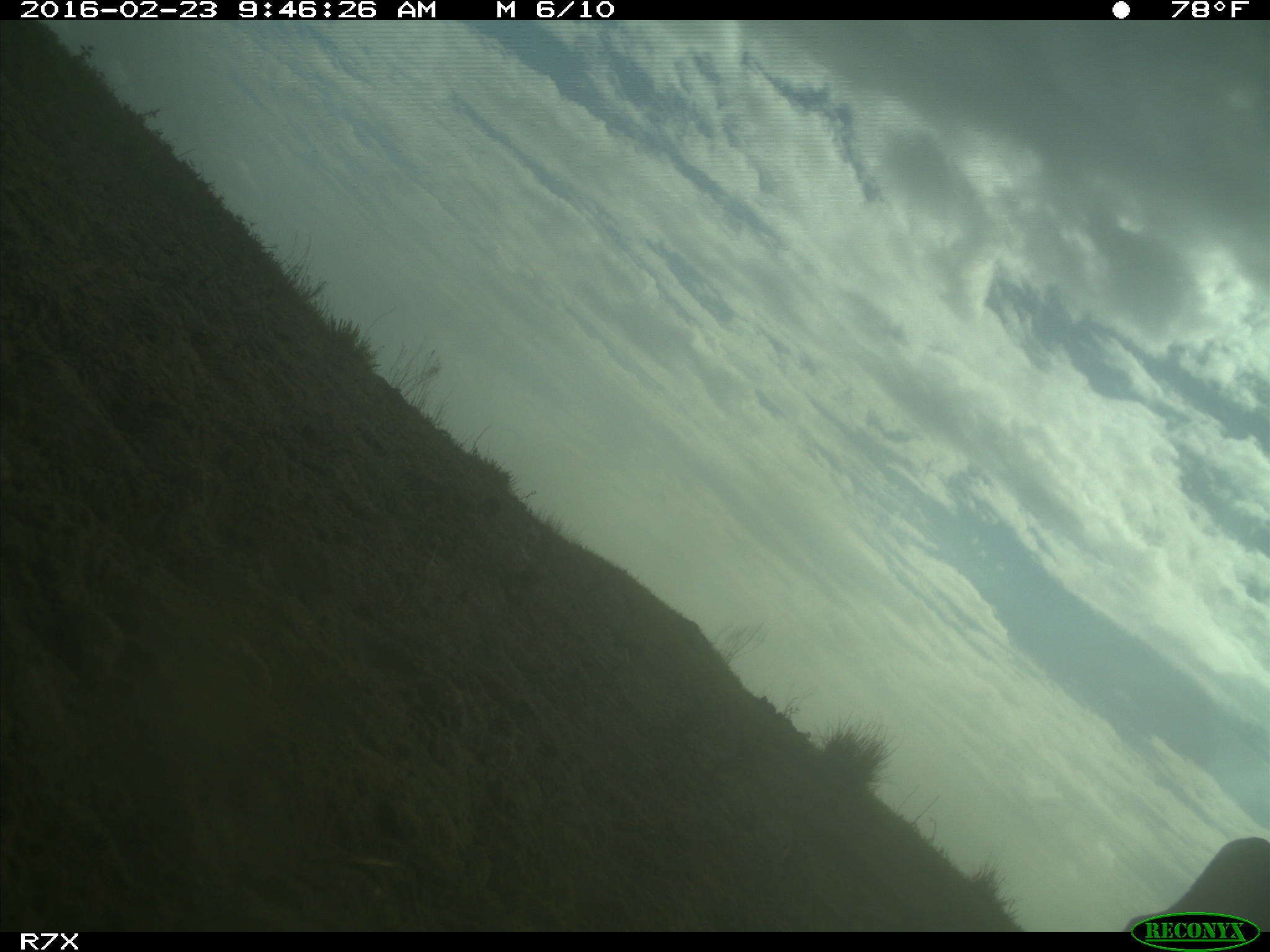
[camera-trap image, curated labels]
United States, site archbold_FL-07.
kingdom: Animalia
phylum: Chordata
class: Mammalia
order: Artiodactyla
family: Bovidae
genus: Bos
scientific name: Bos taurus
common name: domestic cow